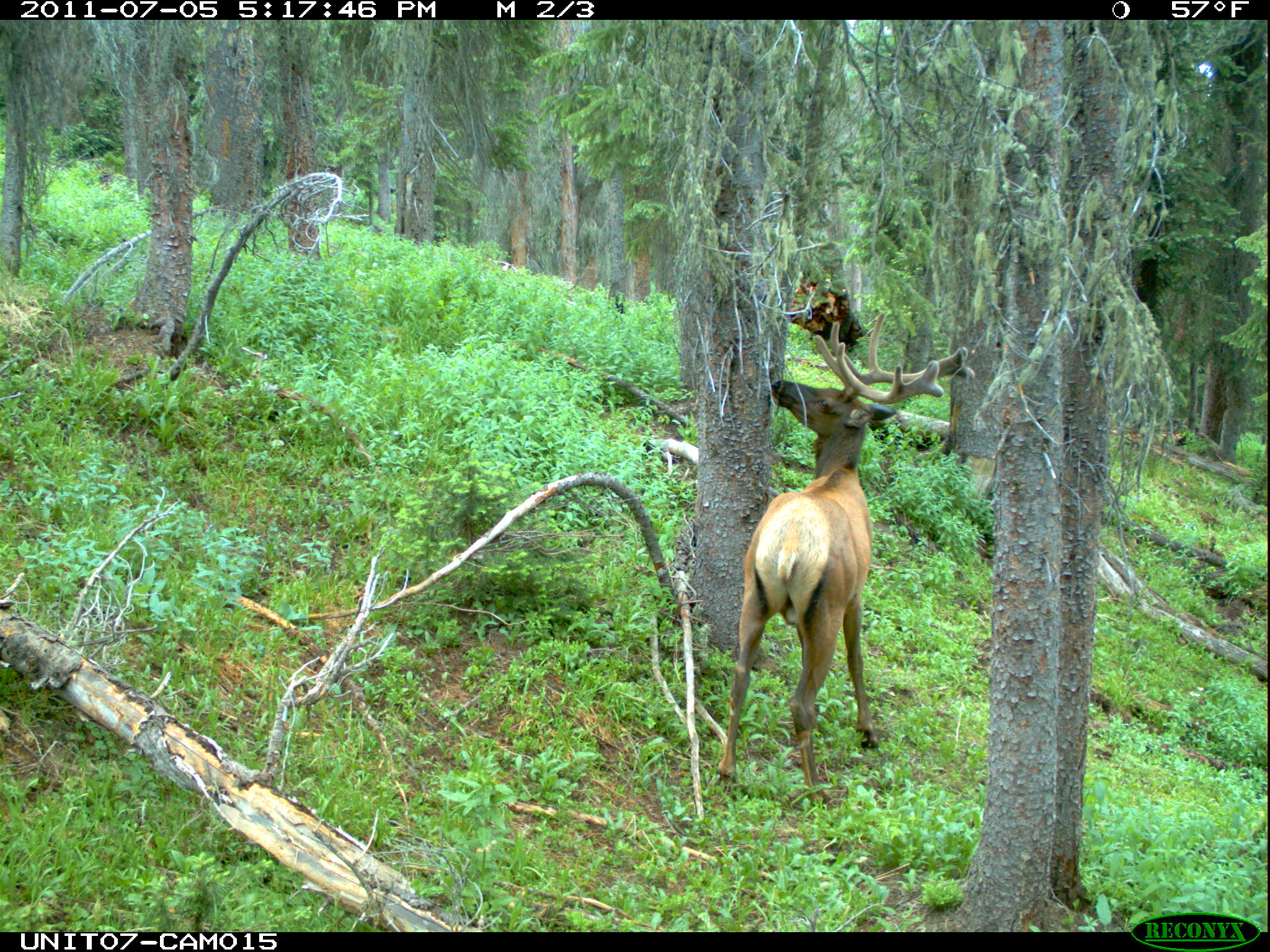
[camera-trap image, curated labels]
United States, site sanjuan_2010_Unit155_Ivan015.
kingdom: Animalia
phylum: Chordata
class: Mammalia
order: Artiodactyla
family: Cervidae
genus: Cervus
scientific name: Cervus elaphus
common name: red deer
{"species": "Cervus elaphus (red deer)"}